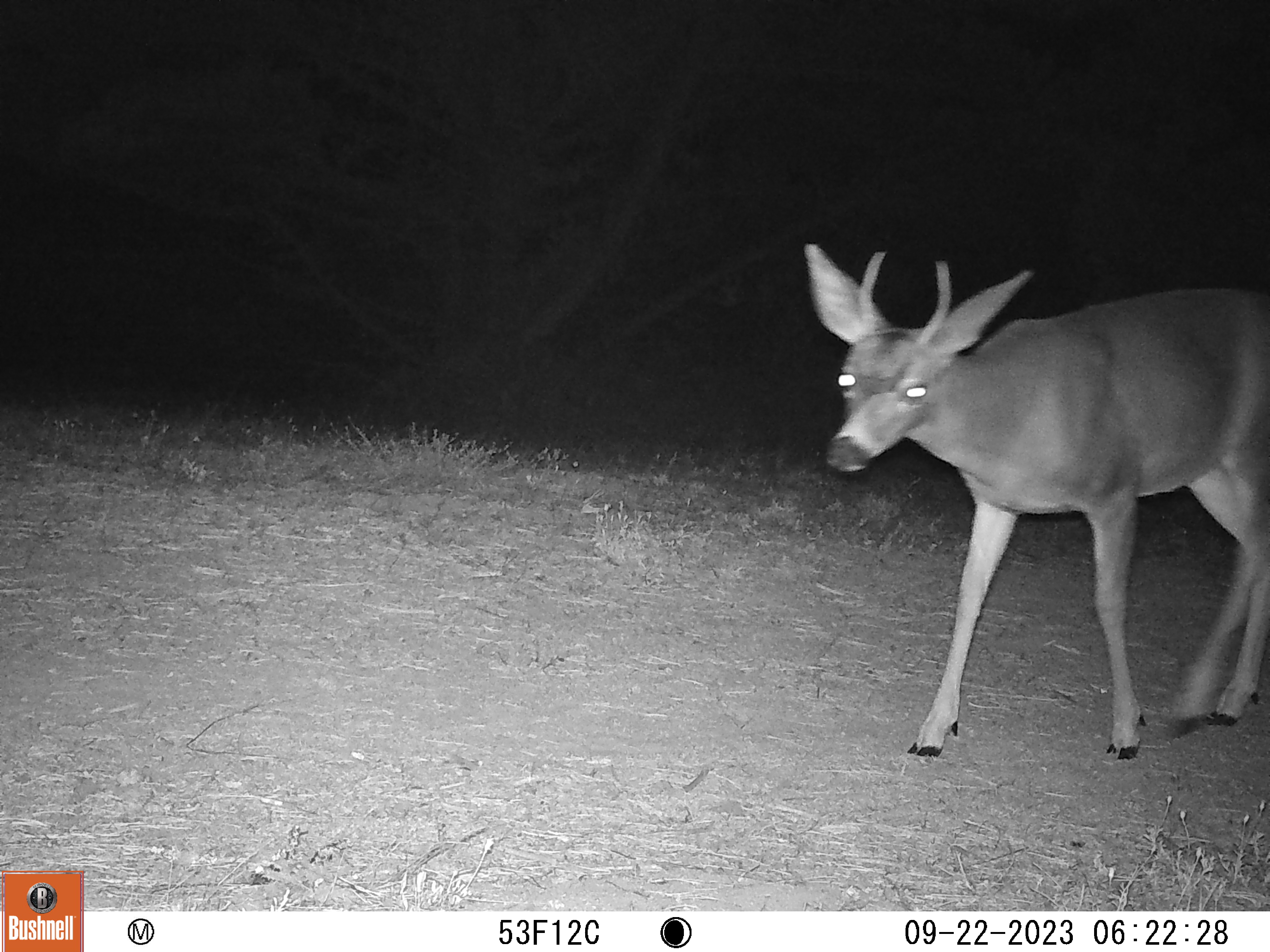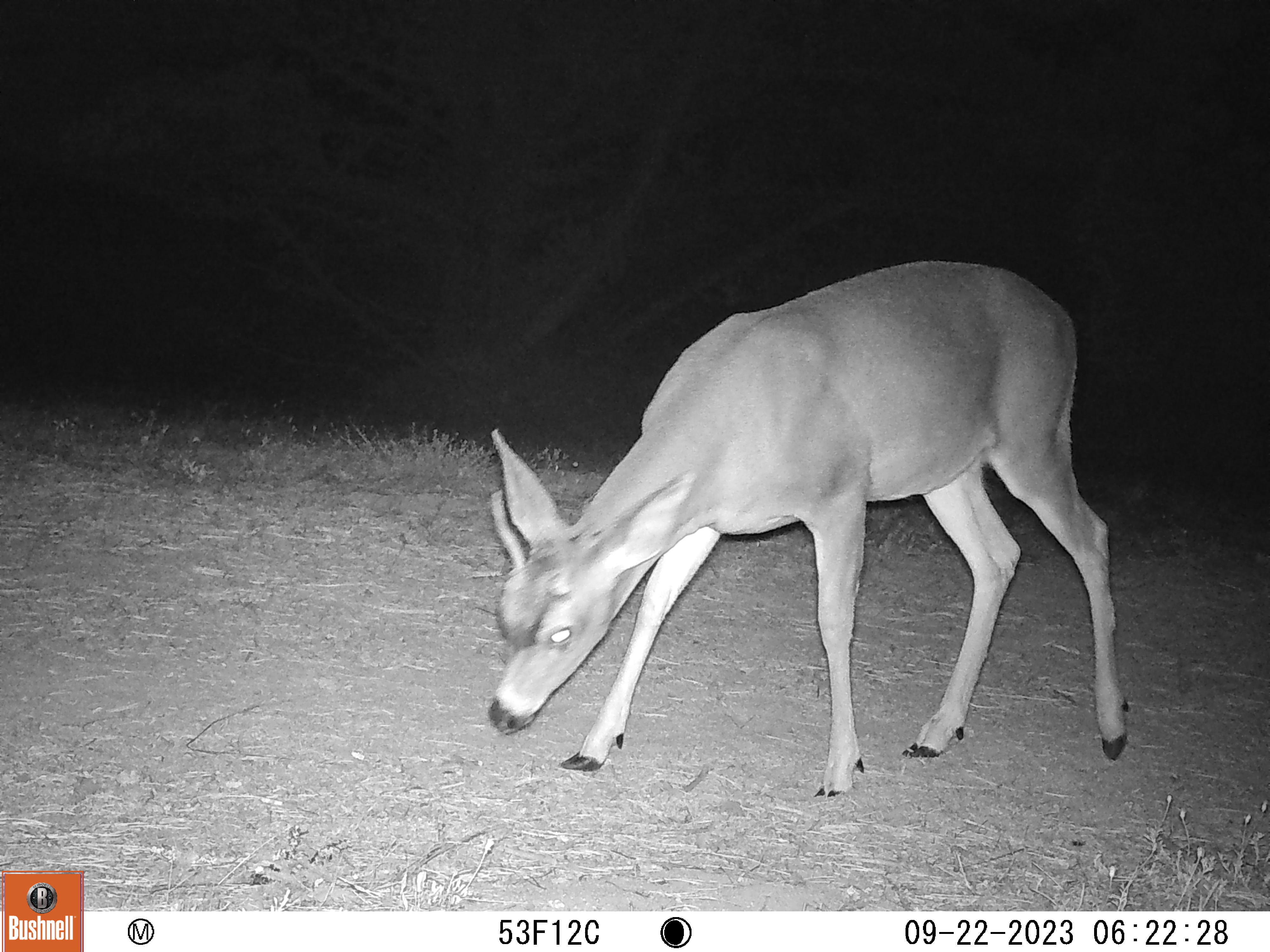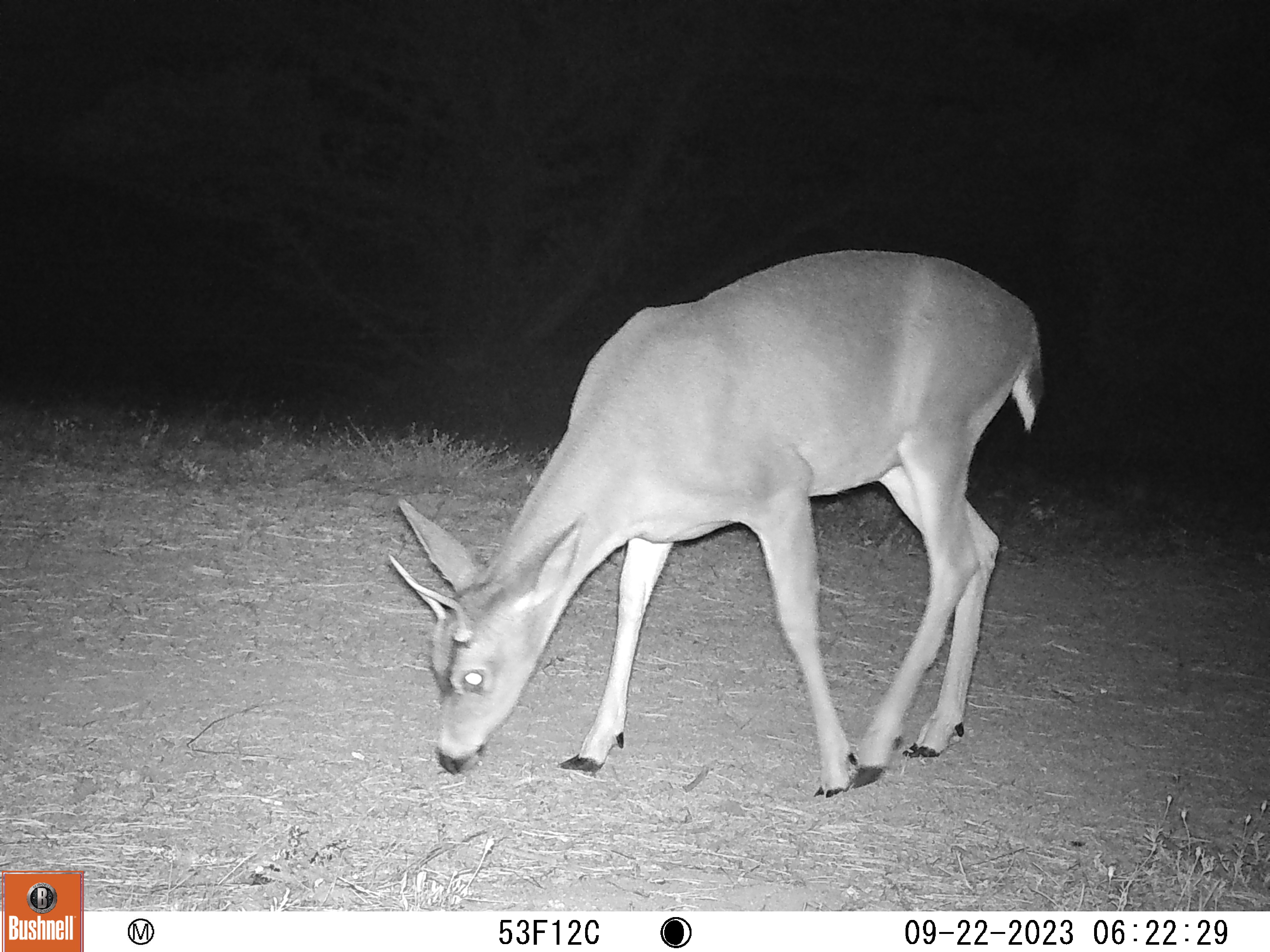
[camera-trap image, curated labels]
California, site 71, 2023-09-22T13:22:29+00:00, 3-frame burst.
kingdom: Animalia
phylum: Chordata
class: Mammalia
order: Artiodactyla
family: Cervidae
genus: Odocoileus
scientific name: Odocoileus hemionus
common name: mule deer